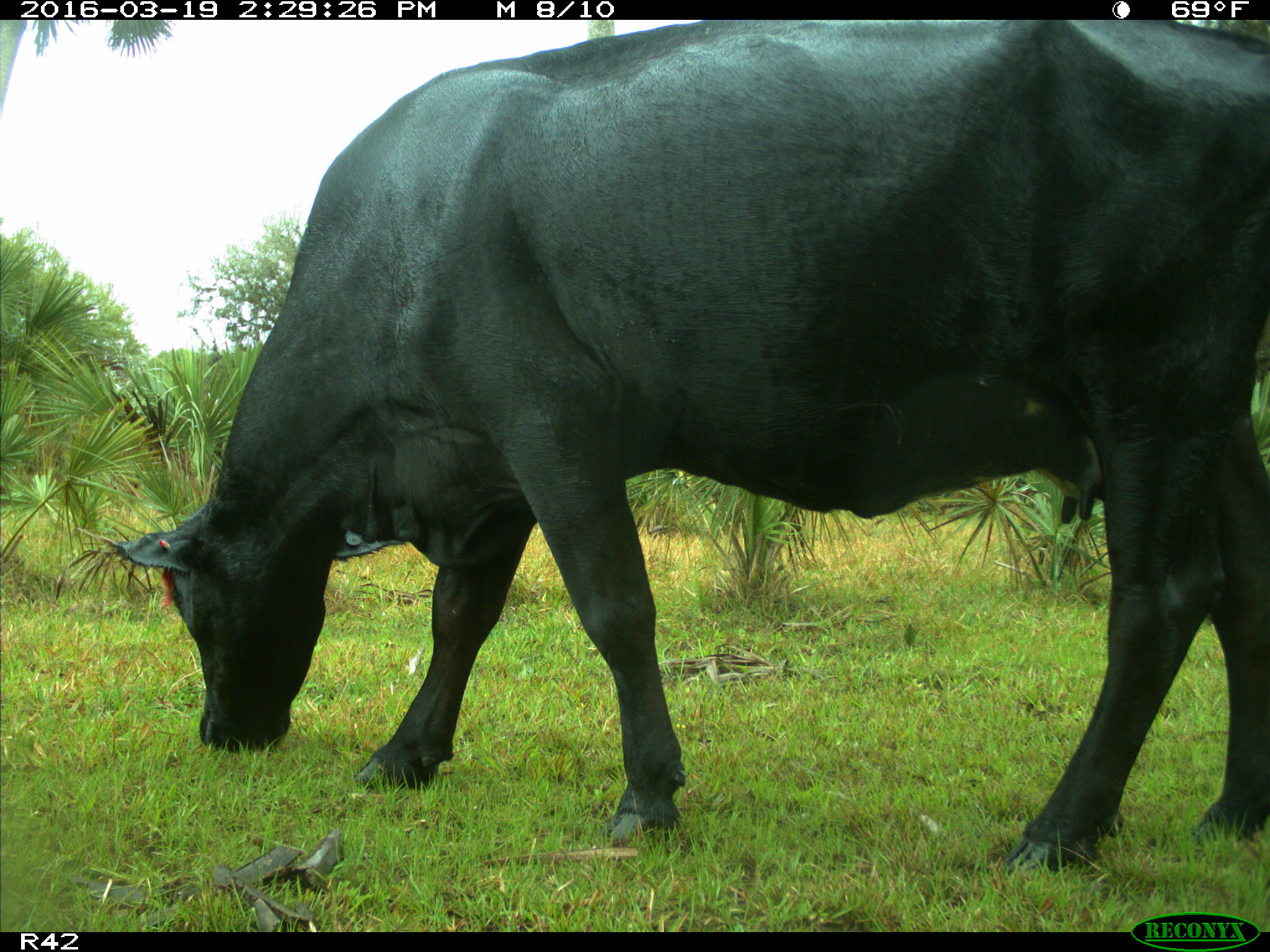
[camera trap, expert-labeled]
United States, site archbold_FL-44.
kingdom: Animalia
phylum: Chordata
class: Mammalia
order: Artiodactyla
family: Bovidae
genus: Bos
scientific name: Bos taurus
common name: domestic cow